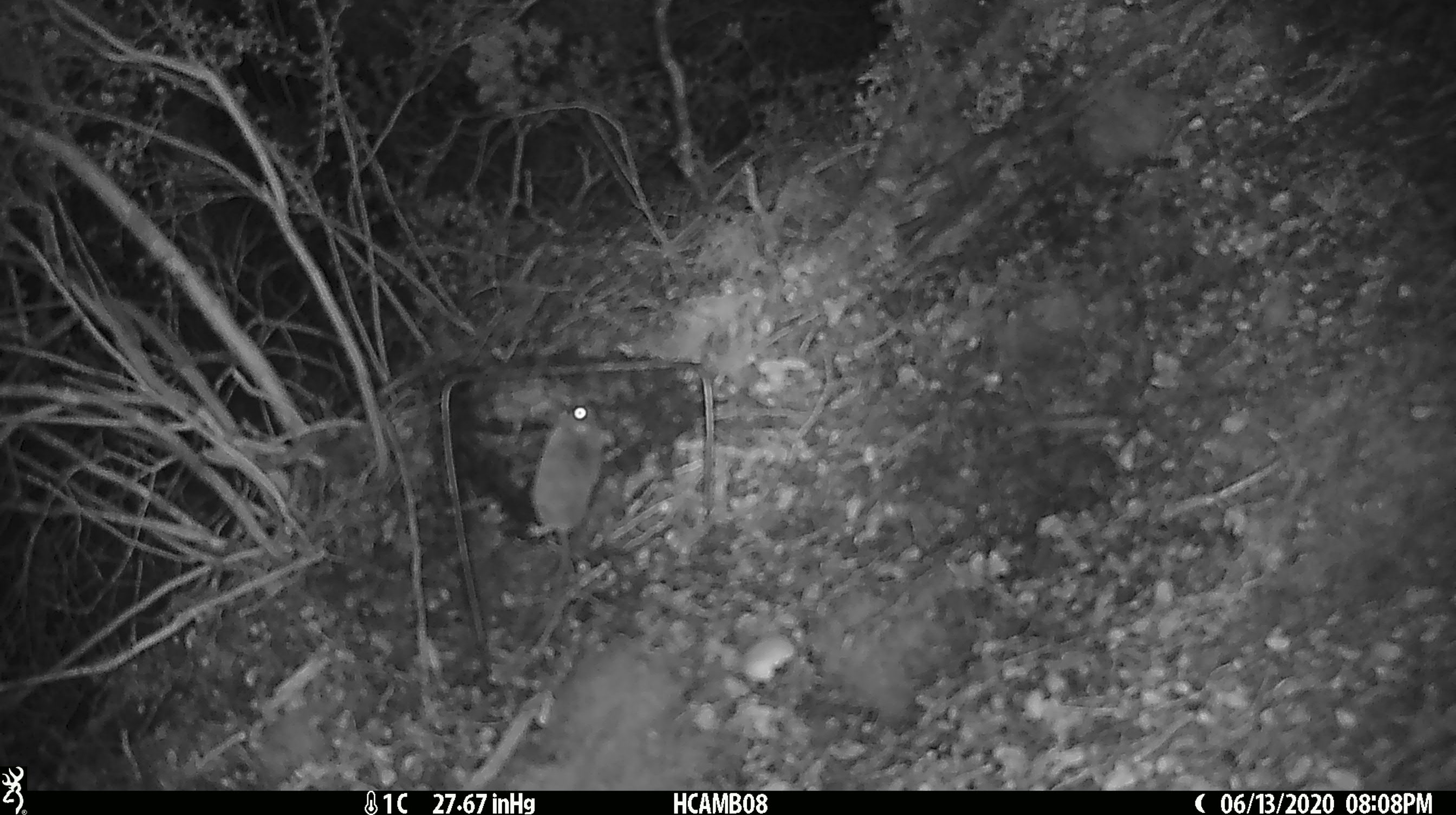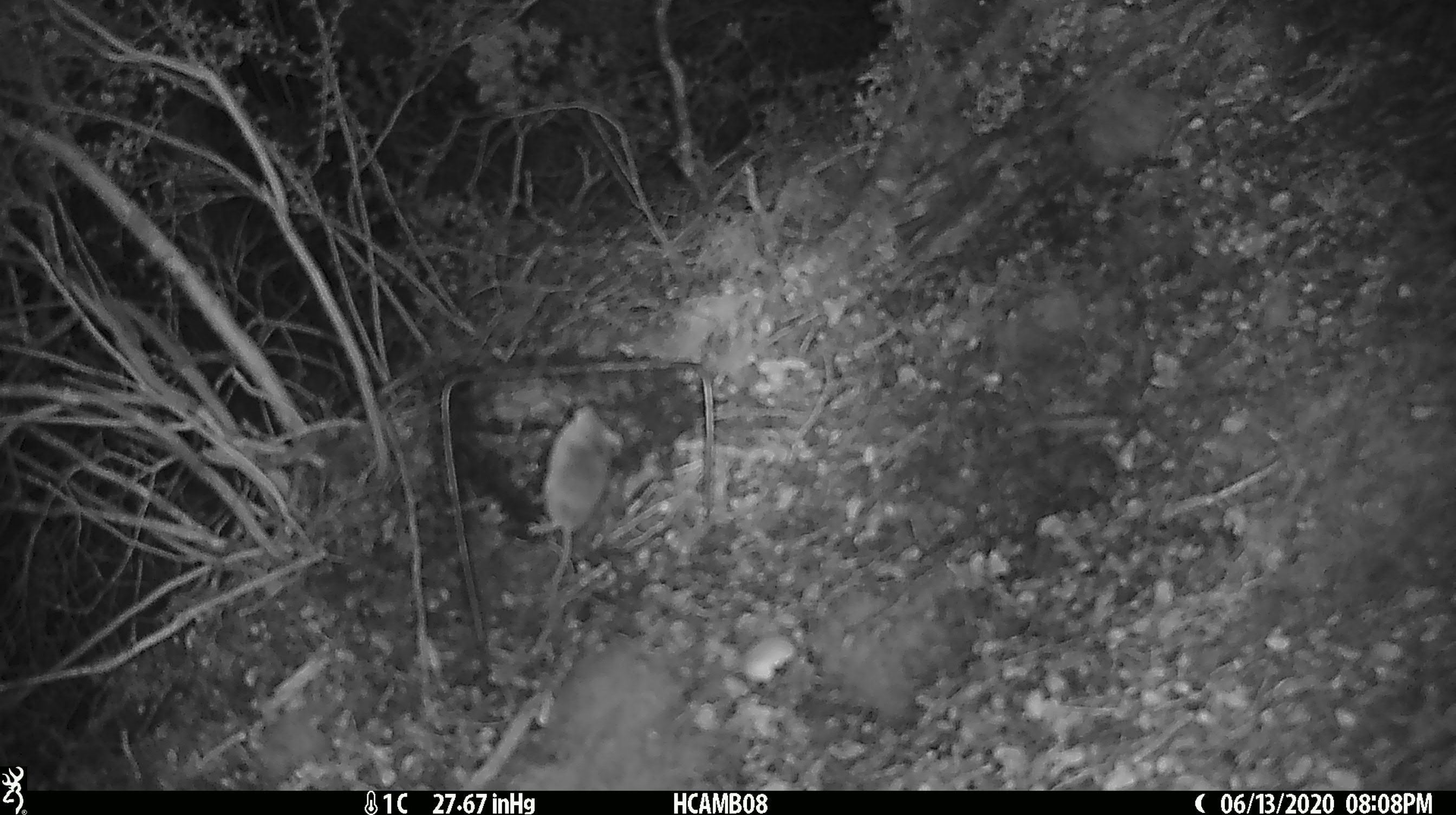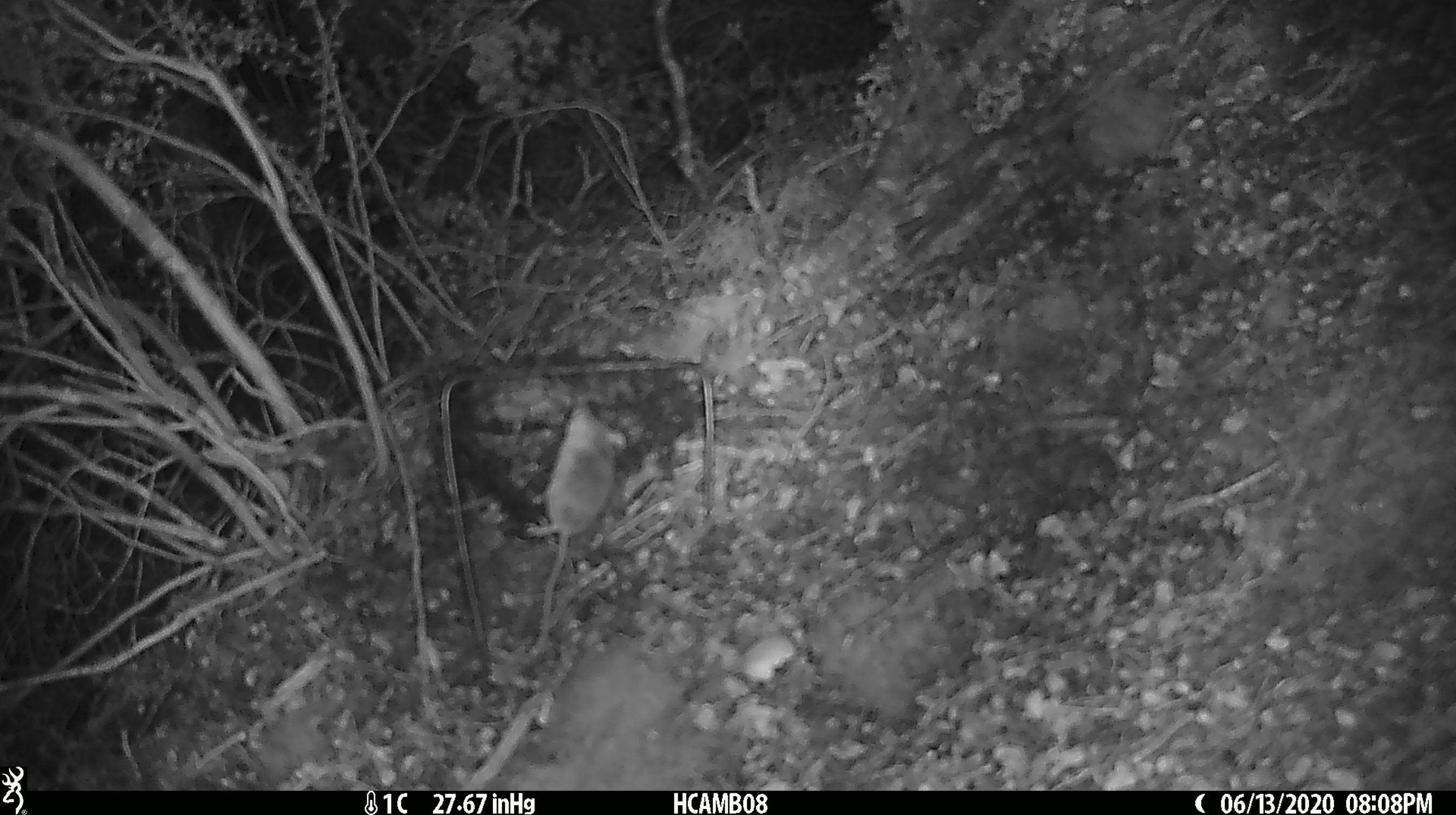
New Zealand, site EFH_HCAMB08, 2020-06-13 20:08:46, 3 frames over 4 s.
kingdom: Animalia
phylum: Chordata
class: Mammalia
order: Rodentia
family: Muridae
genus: Mus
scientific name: Mus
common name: mouse